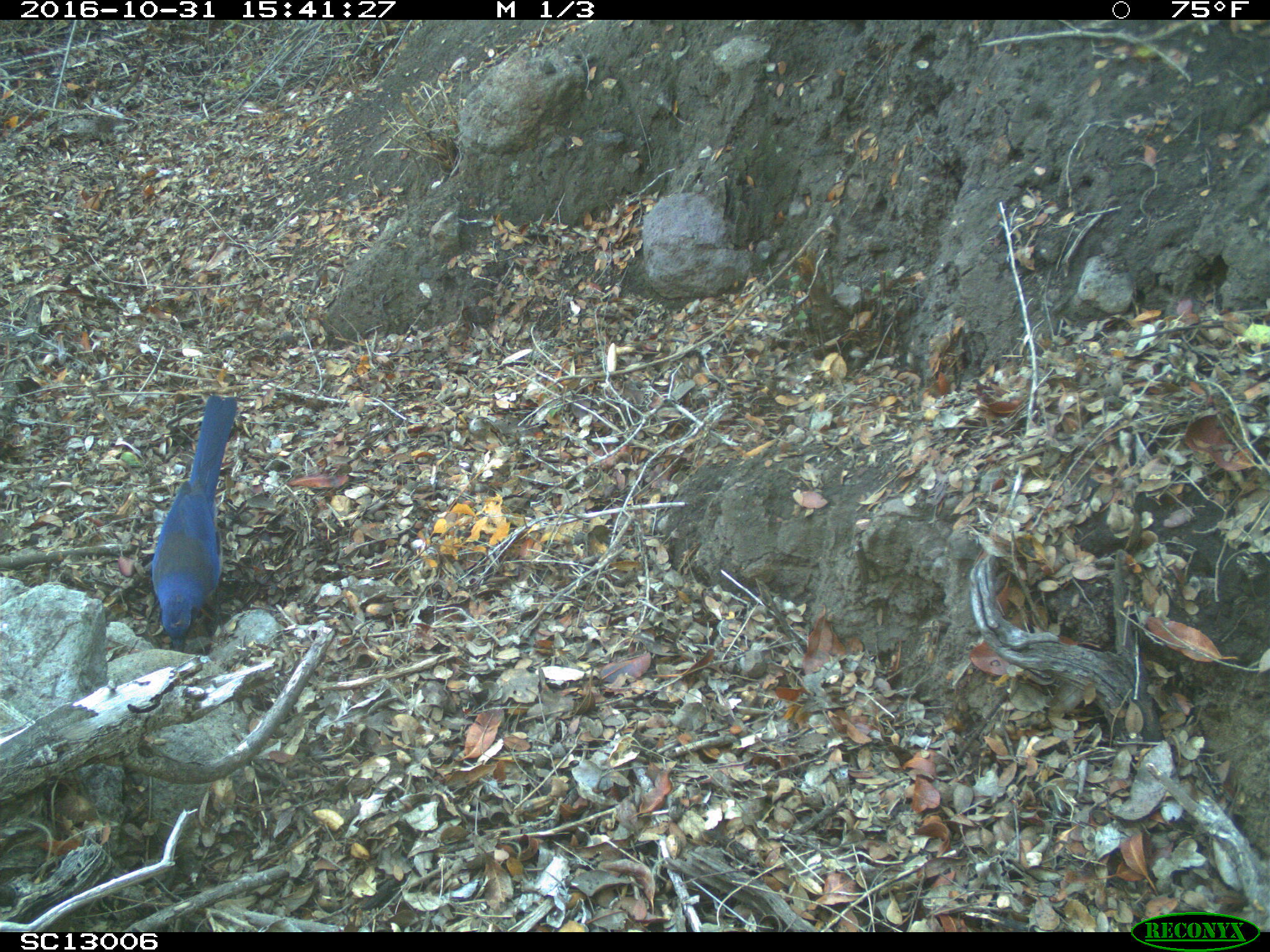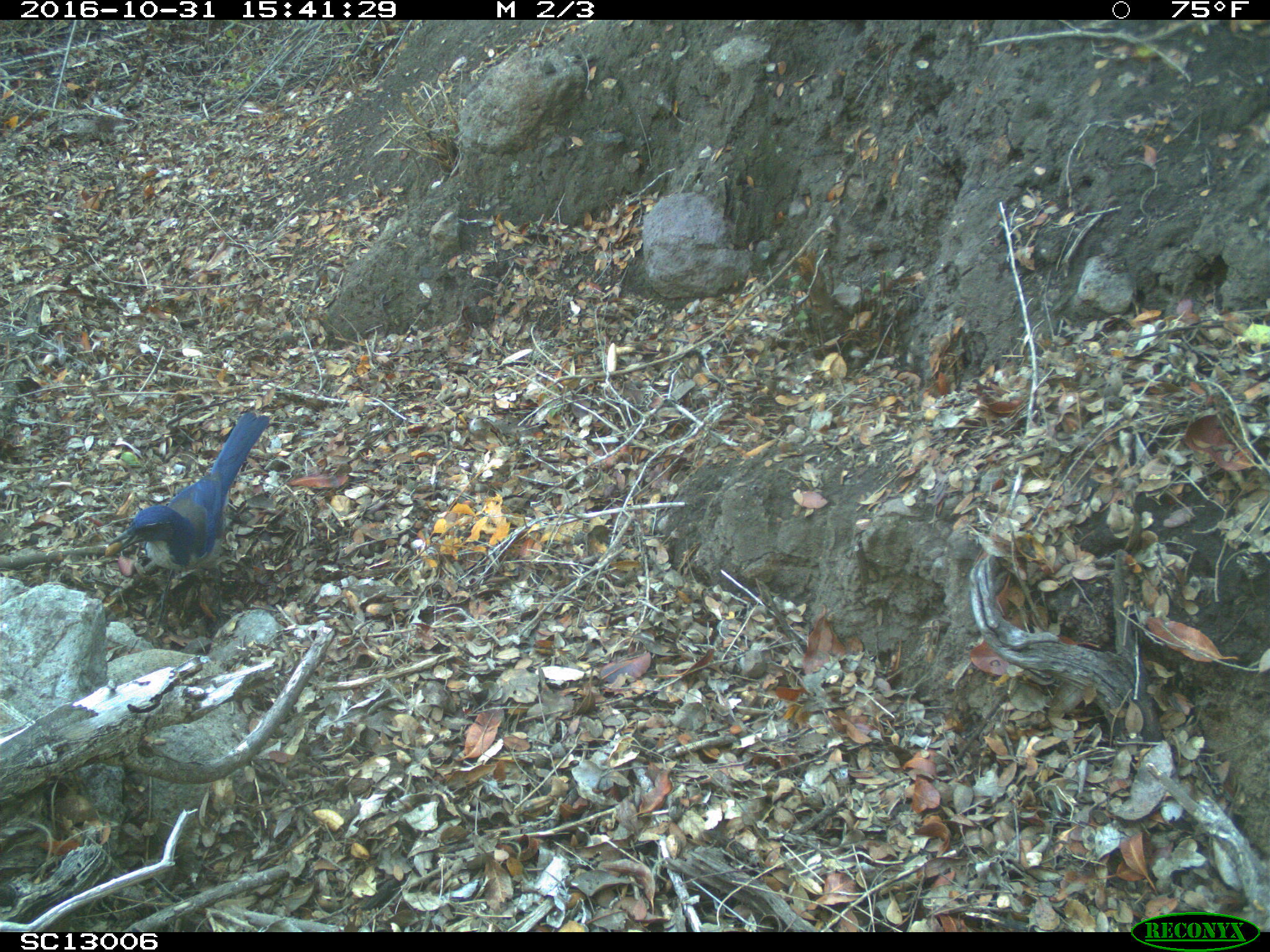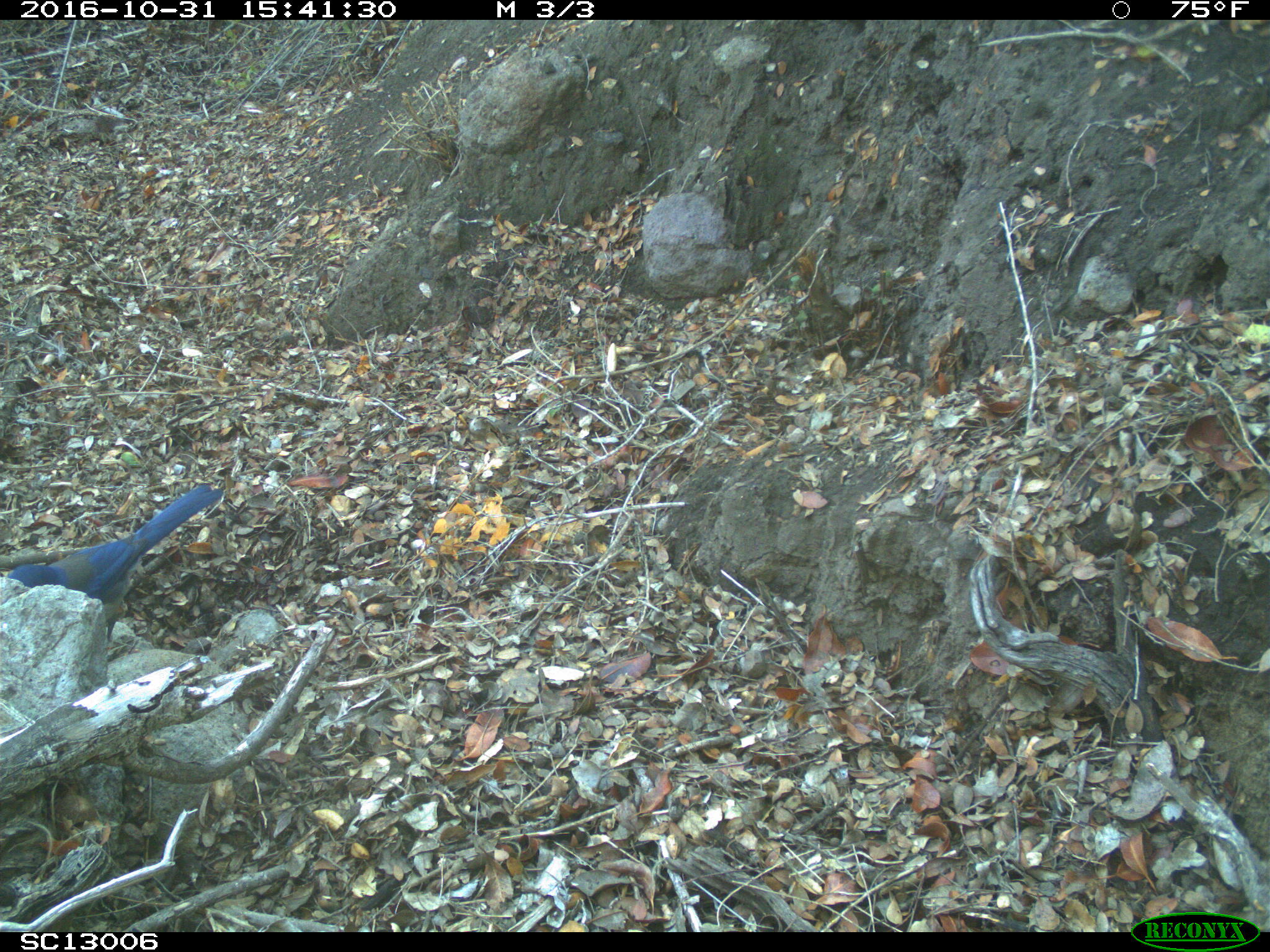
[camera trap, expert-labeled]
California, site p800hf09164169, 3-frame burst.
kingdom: Animalia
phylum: Chordata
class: Aves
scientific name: Aves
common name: bird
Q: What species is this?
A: Bird (Aves).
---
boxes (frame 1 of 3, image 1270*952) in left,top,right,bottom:
bird: 151,395,238,651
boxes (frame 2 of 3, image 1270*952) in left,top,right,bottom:
bird: 107,408,269,636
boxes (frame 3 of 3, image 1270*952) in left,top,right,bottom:
bird: 7,484,223,644